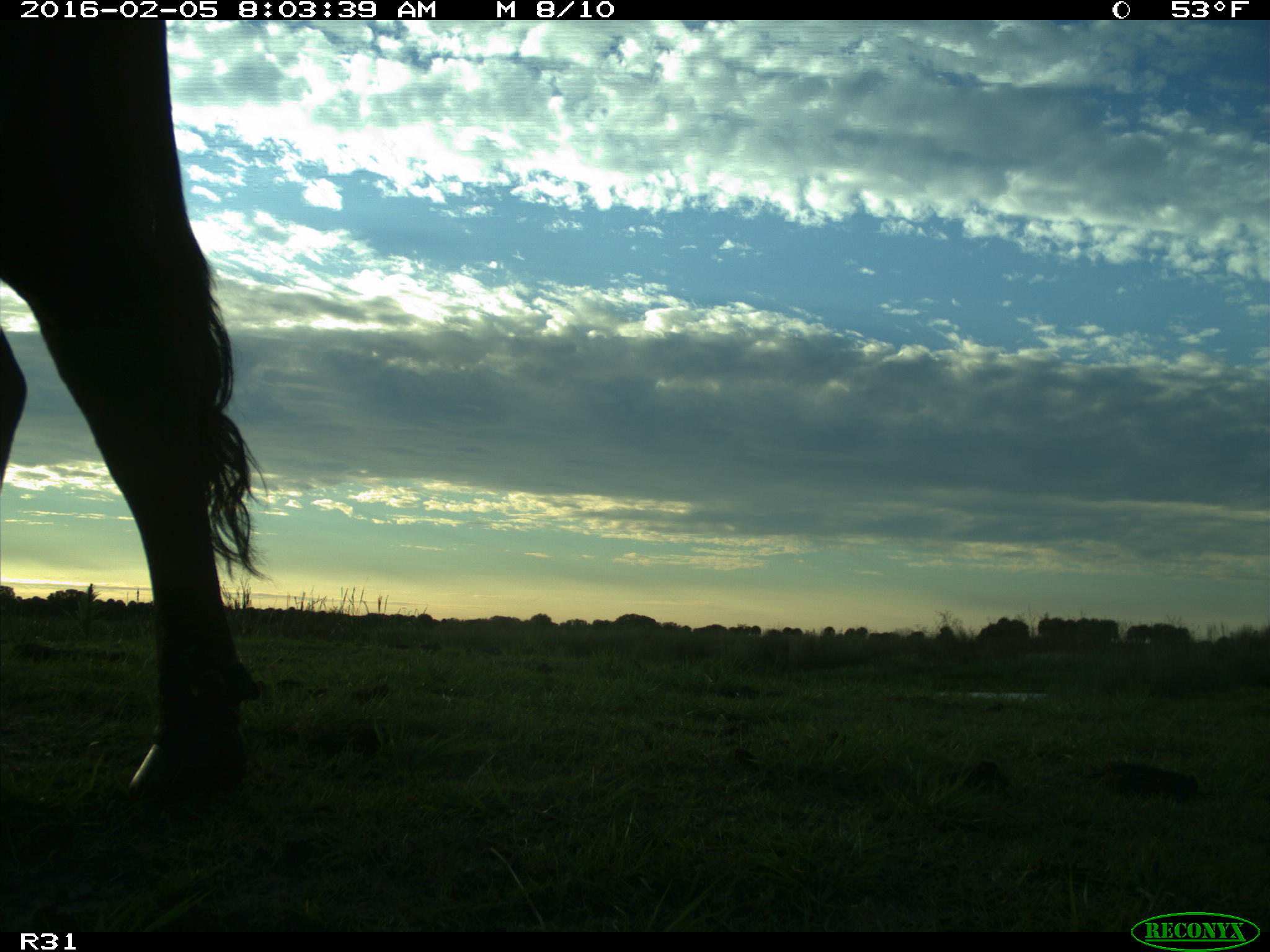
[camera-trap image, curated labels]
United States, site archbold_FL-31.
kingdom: Animalia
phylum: Chordata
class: Mammalia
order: Artiodactyla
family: Bovidae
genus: Bos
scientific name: Bos taurus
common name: domestic cow